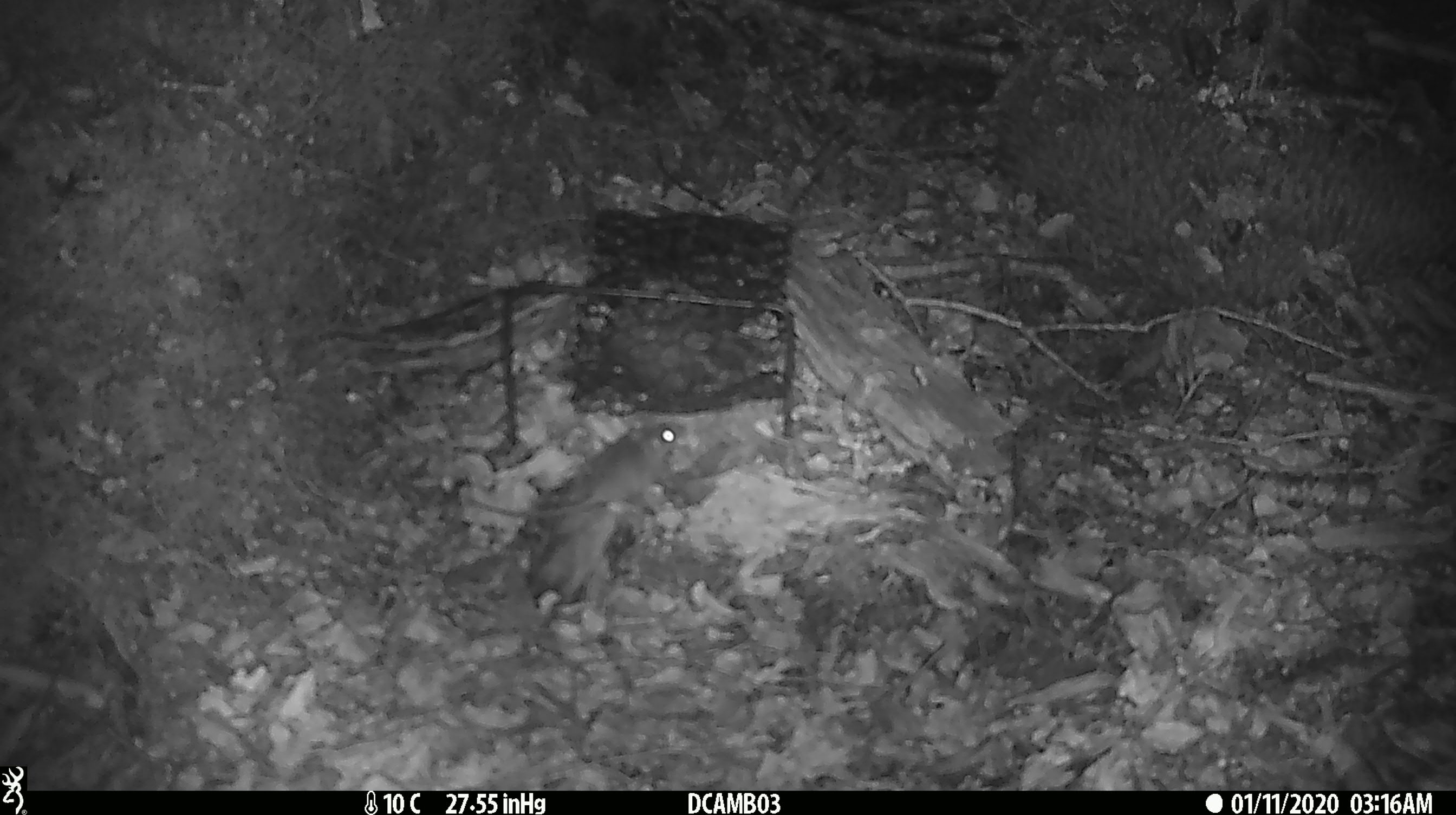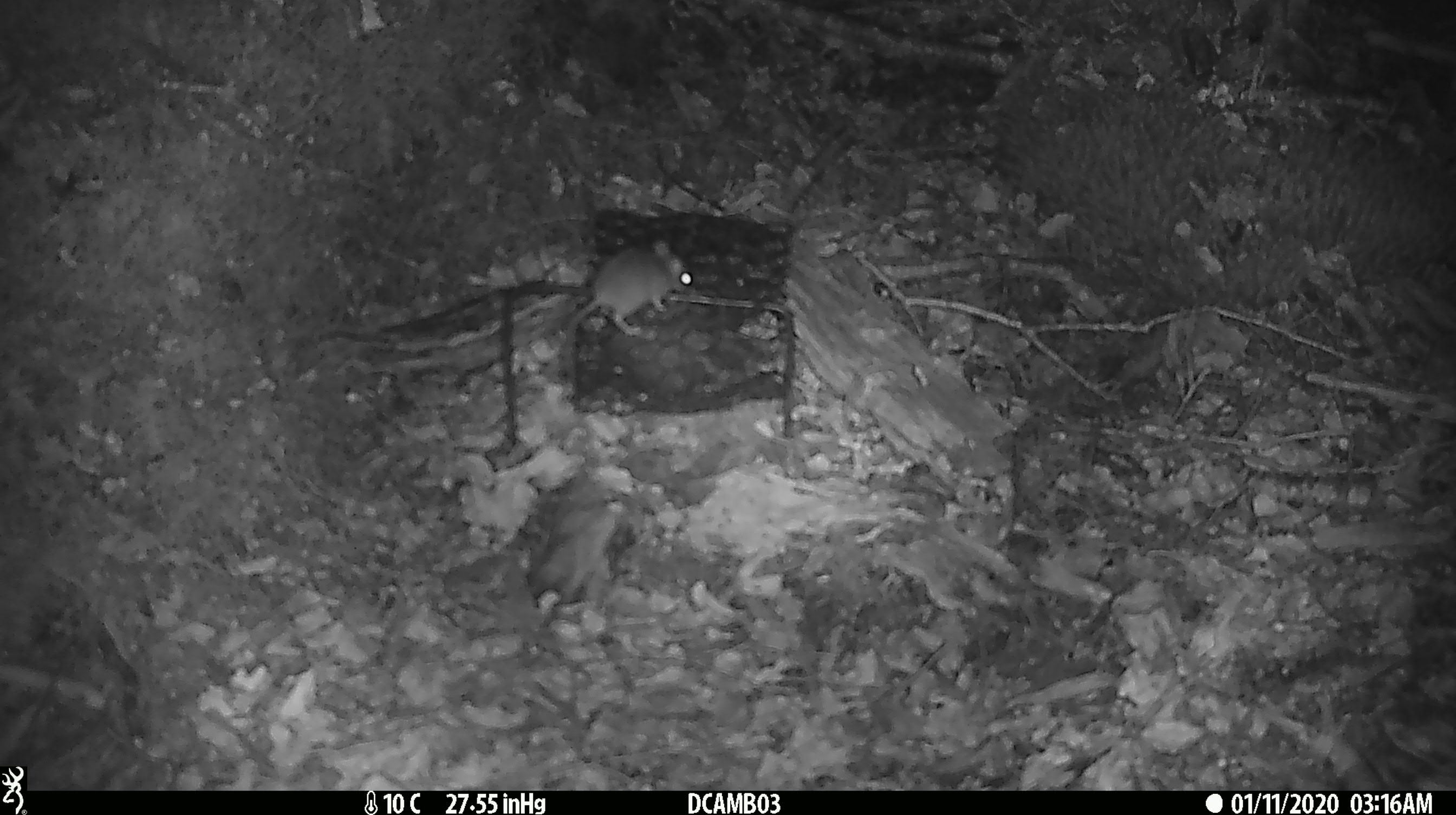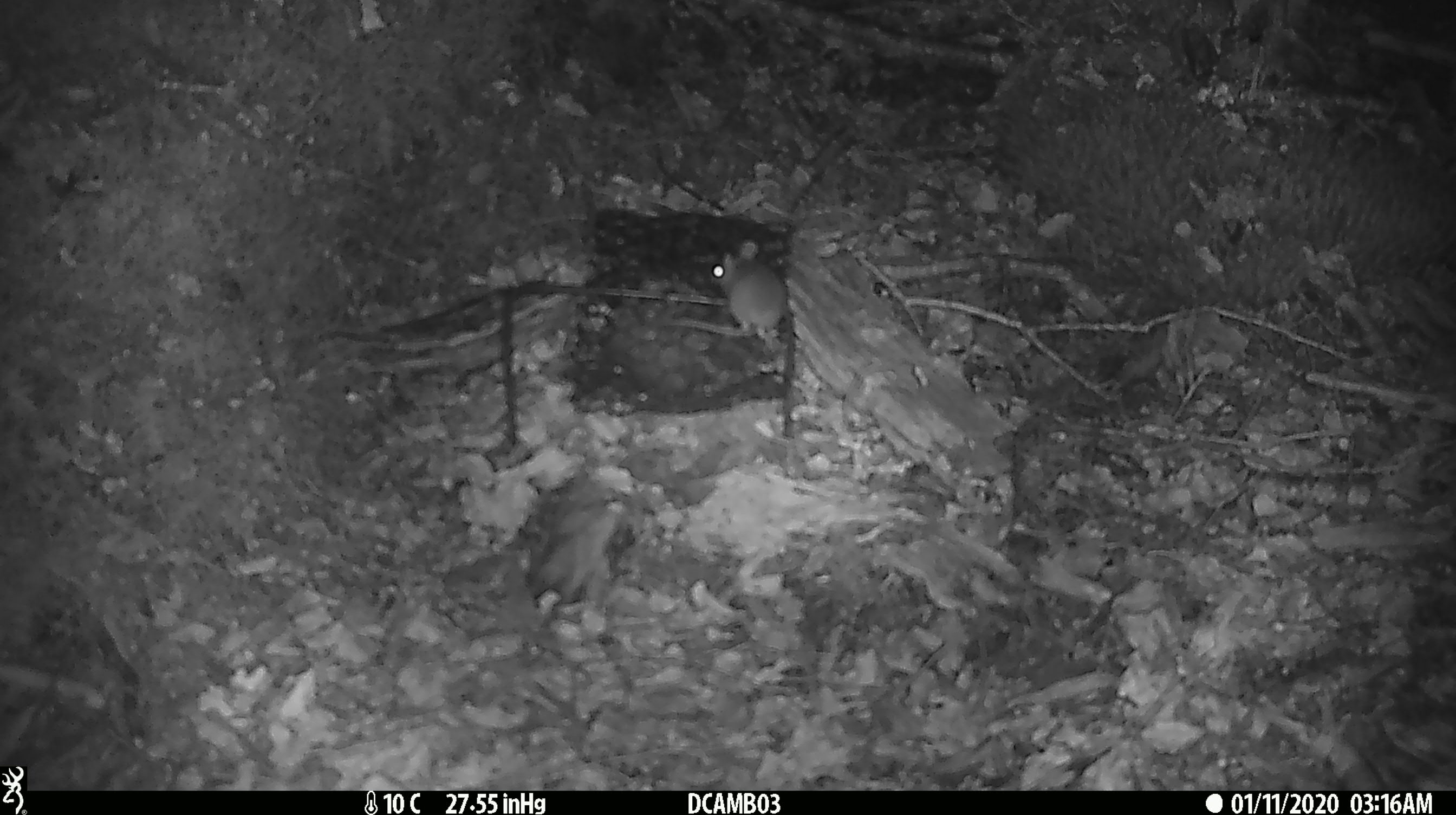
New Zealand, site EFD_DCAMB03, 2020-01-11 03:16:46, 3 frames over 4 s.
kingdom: Animalia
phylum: Chordata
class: Mammalia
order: Rodentia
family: Muridae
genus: Mus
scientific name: Mus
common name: mouse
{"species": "mouse (Mus)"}